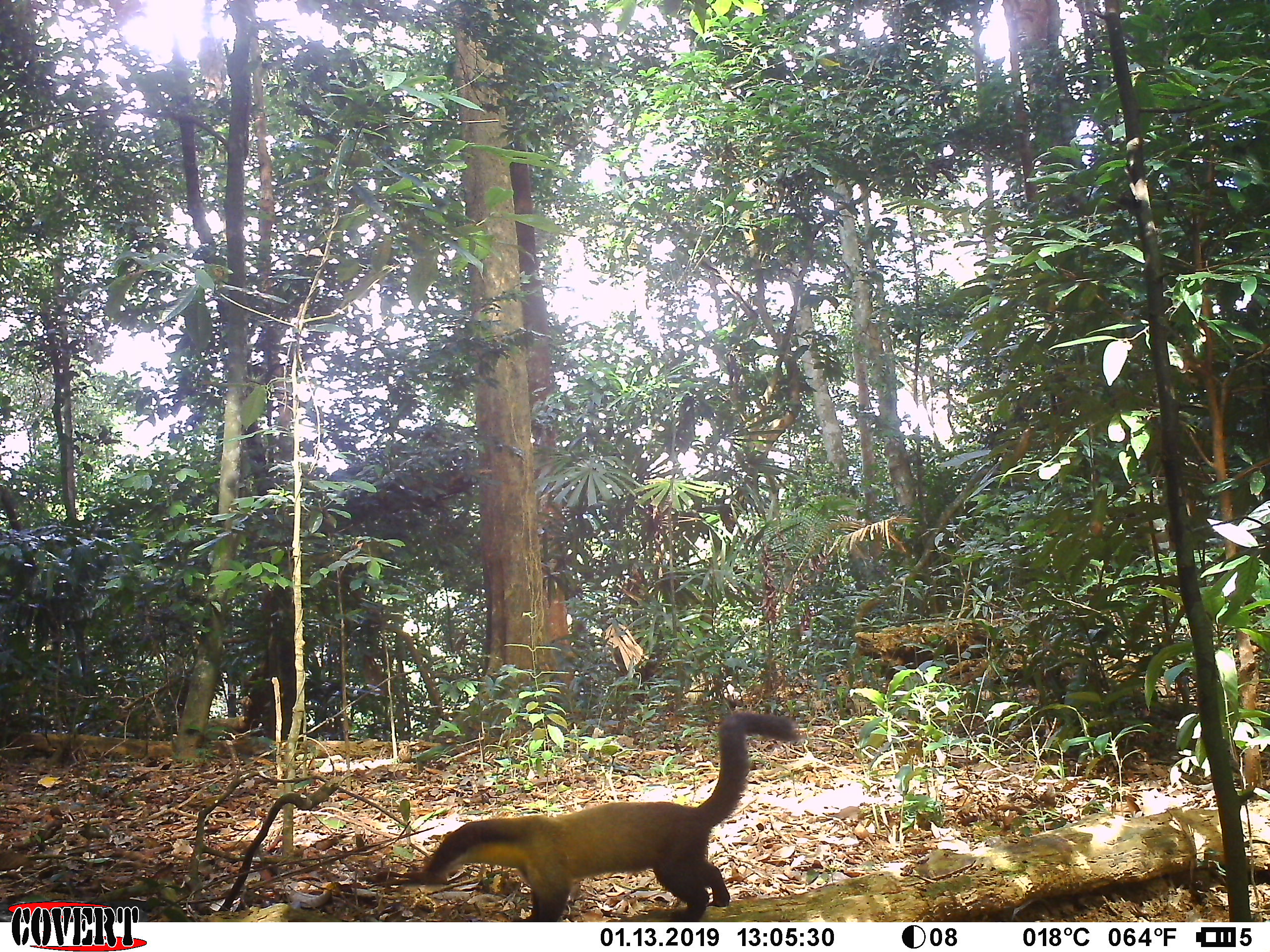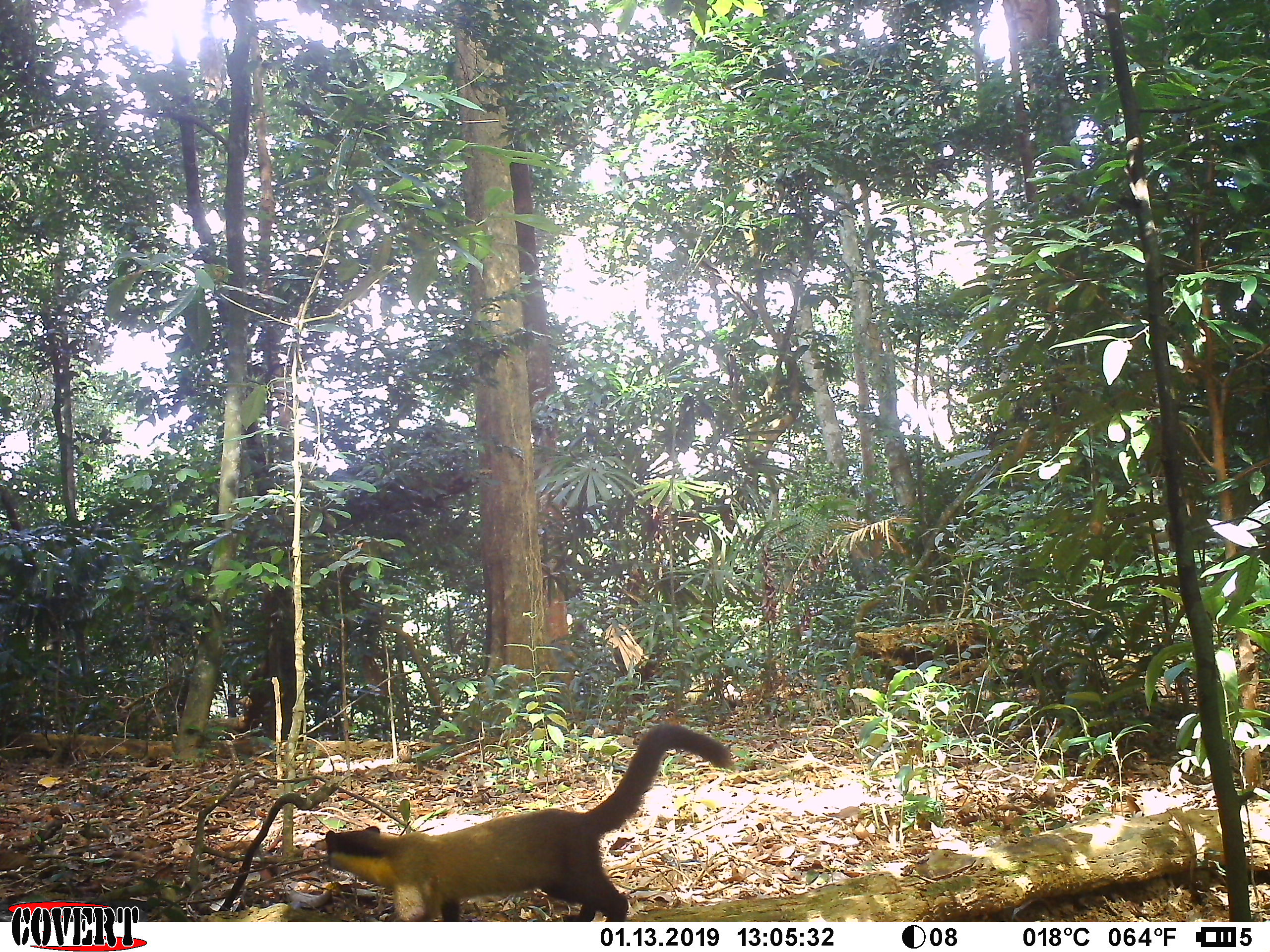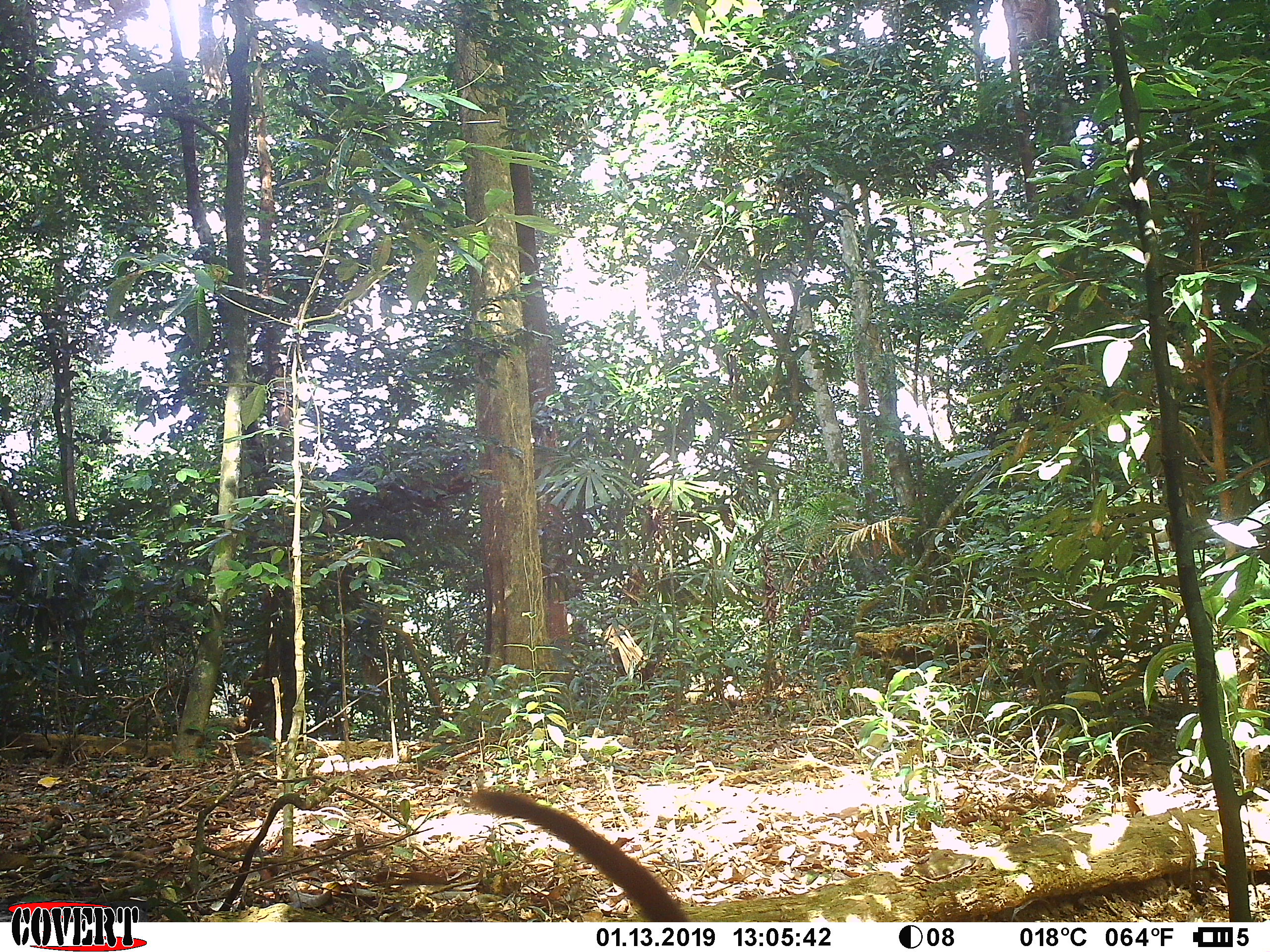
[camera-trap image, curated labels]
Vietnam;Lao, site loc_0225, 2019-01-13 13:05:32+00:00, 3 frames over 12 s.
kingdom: Animalia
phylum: Chordata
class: Mammalia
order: Carnivora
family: Mustelidae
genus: Martes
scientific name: Martes flavigula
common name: yellow-throated marten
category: yellow throated marten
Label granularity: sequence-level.